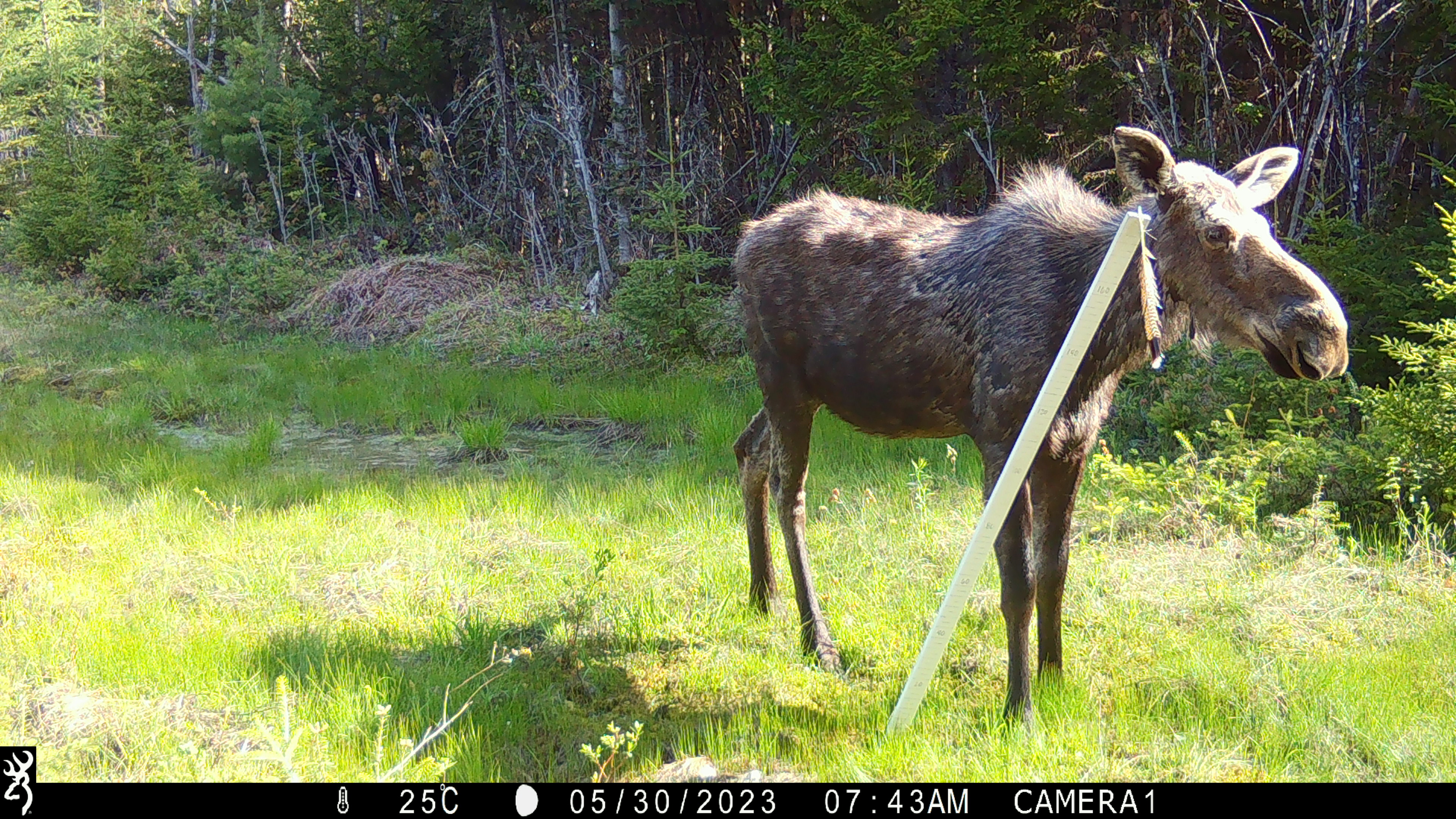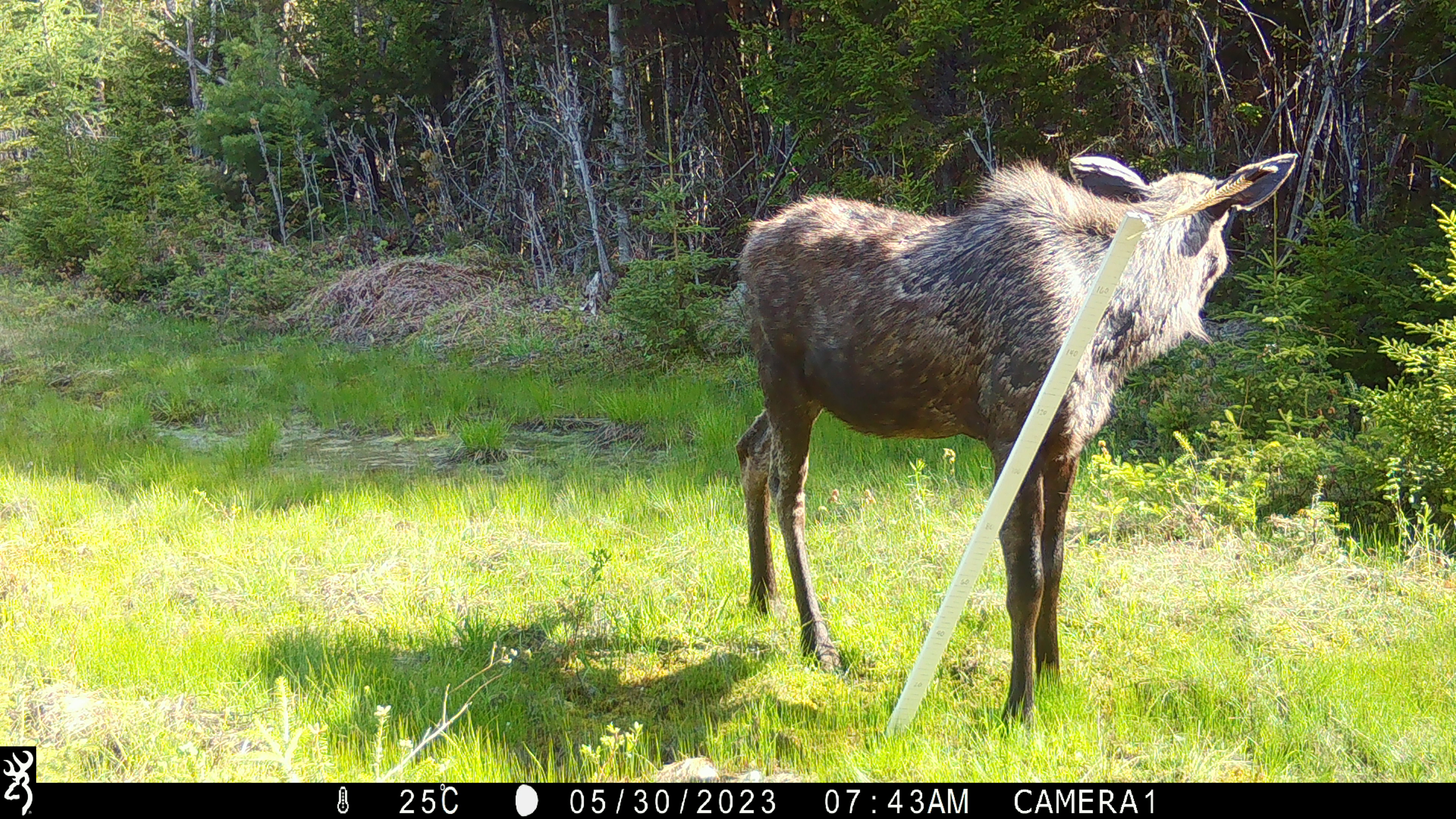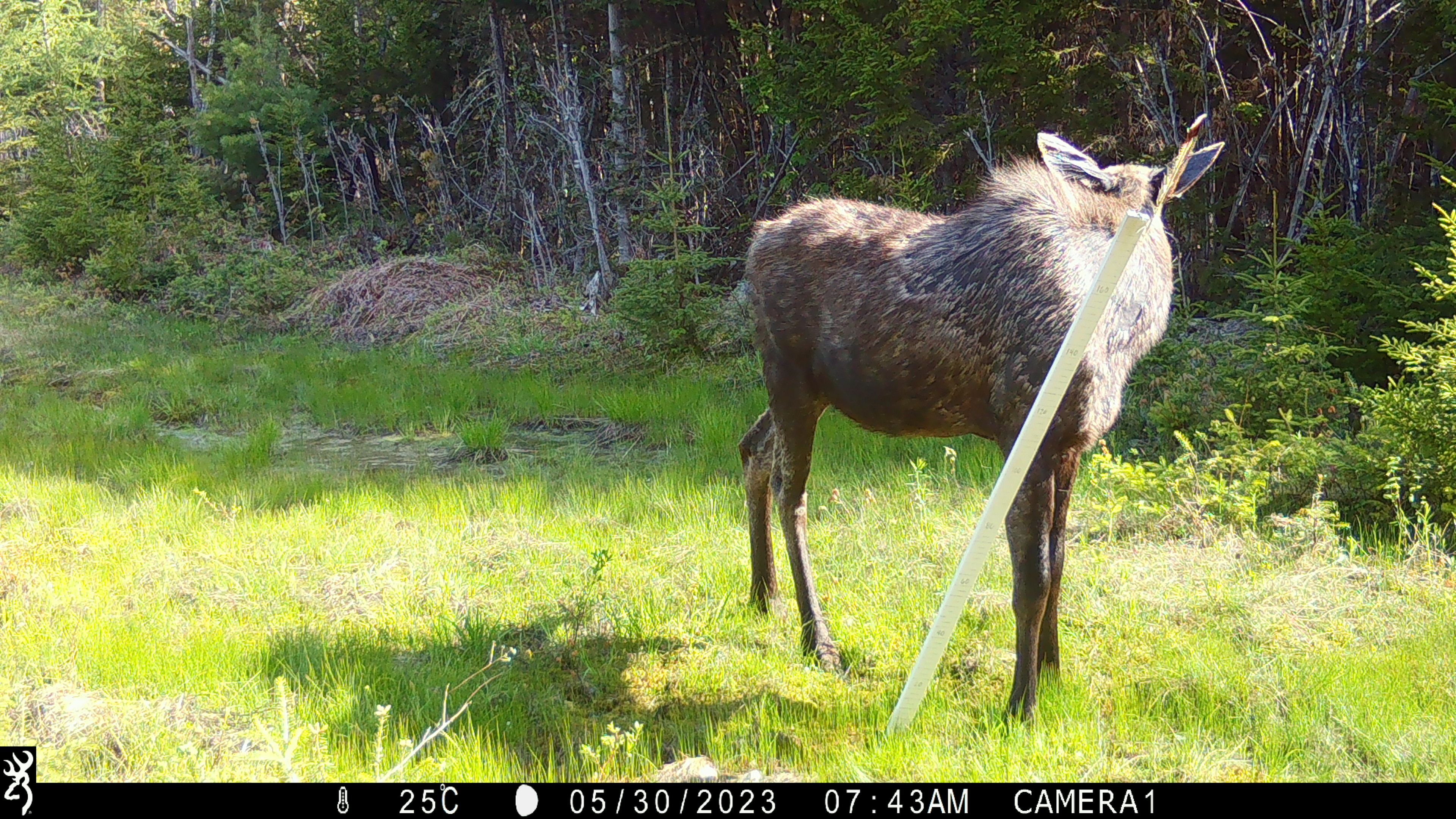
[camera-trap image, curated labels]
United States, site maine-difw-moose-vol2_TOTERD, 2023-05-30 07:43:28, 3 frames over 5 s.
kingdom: Animalia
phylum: Chordata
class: Mammalia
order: Artiodactyla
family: Cervidae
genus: Alces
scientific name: Alces alces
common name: moose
Moose (Alces alces).